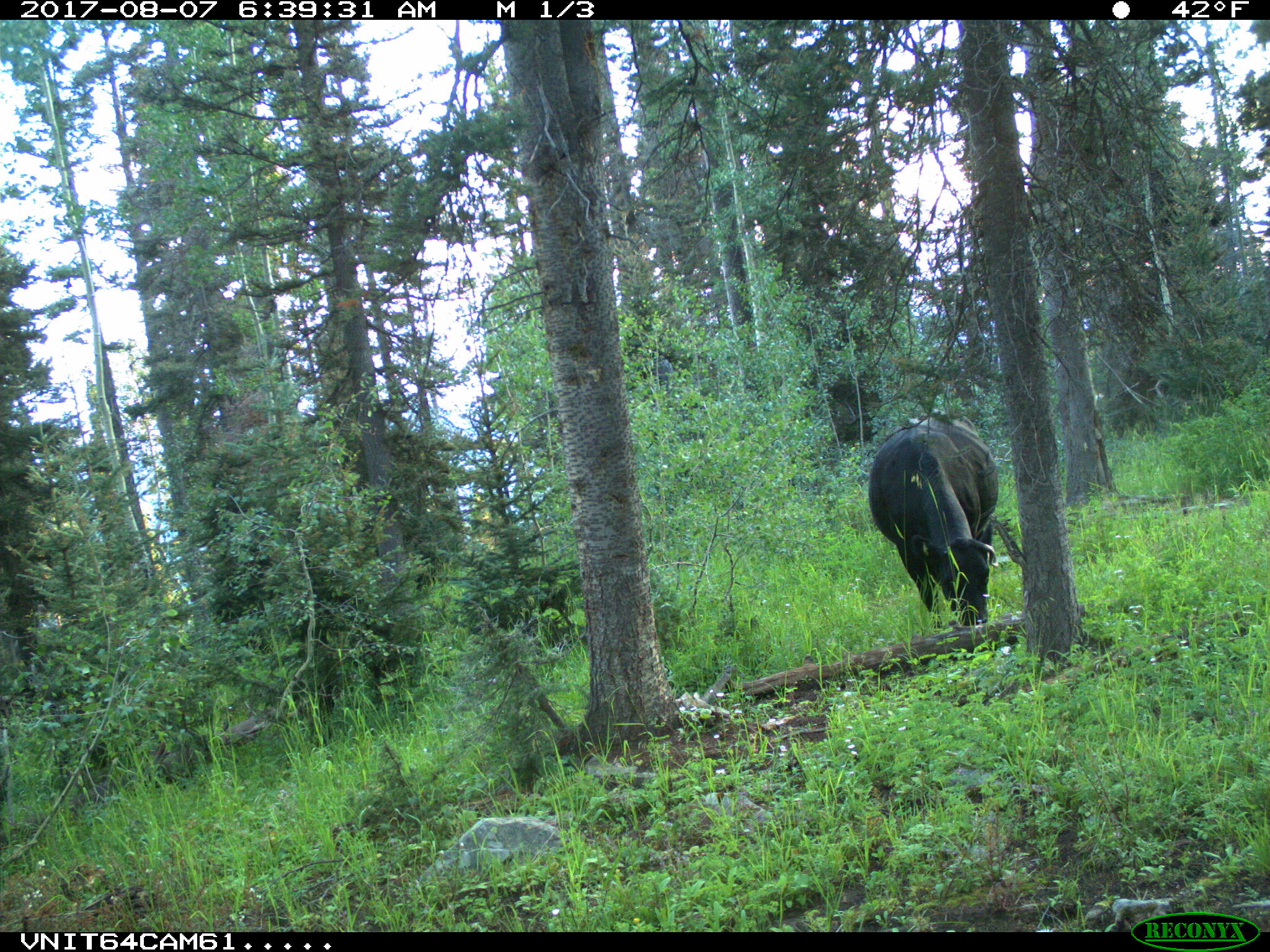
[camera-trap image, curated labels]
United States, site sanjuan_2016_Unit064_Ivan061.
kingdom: Animalia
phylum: Chordata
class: Mammalia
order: Artiodactyla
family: Bovidae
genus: Bos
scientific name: Bos taurus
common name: domestic cow